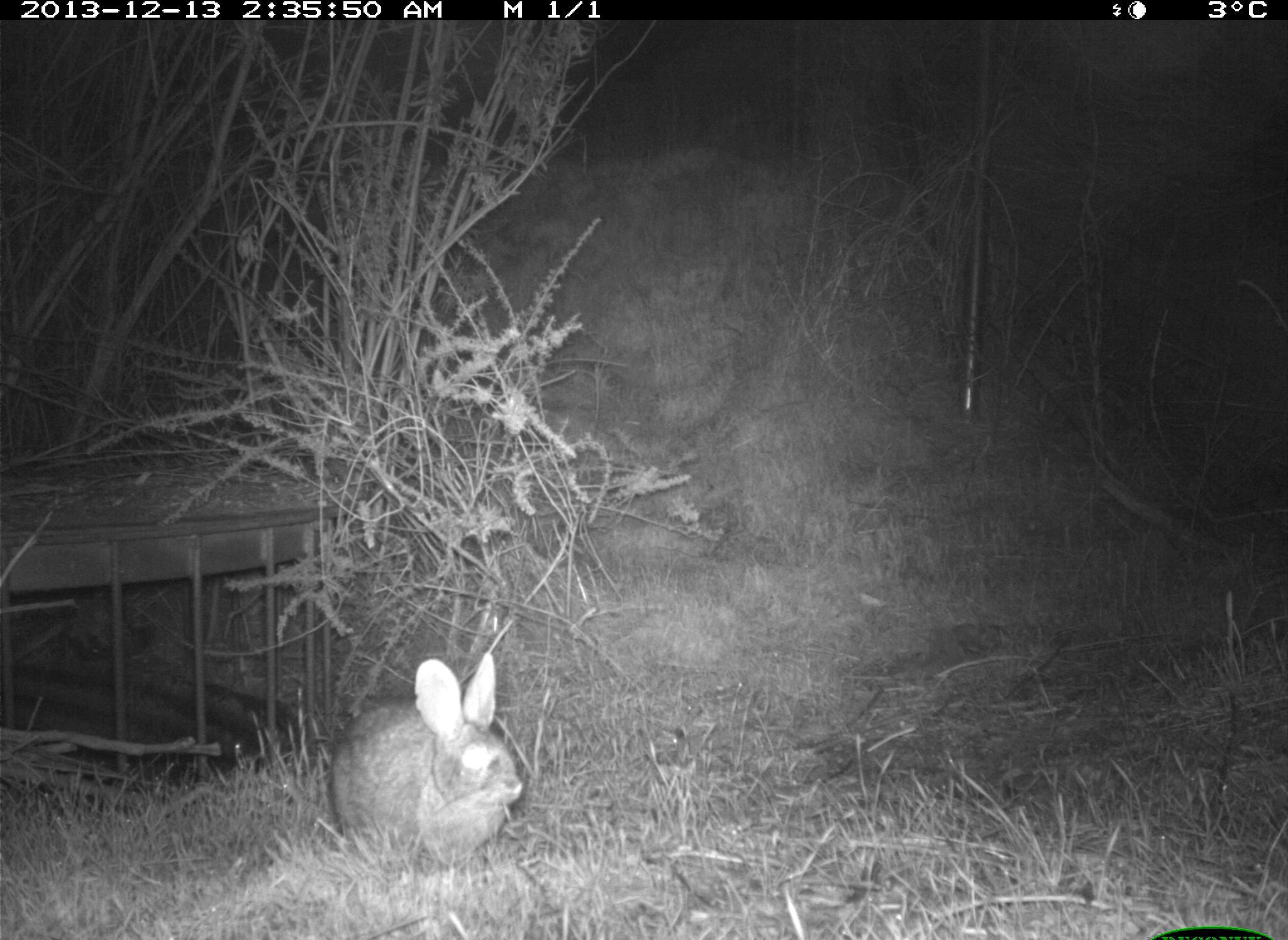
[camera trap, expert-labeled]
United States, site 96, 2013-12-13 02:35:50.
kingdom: Animalia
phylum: Chordata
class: Mammalia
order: Lagomorpha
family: Leporidae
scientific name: Leporidae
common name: rabbits and hares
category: rabbit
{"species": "rabbit (rabbits and hares) (Leporidae)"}